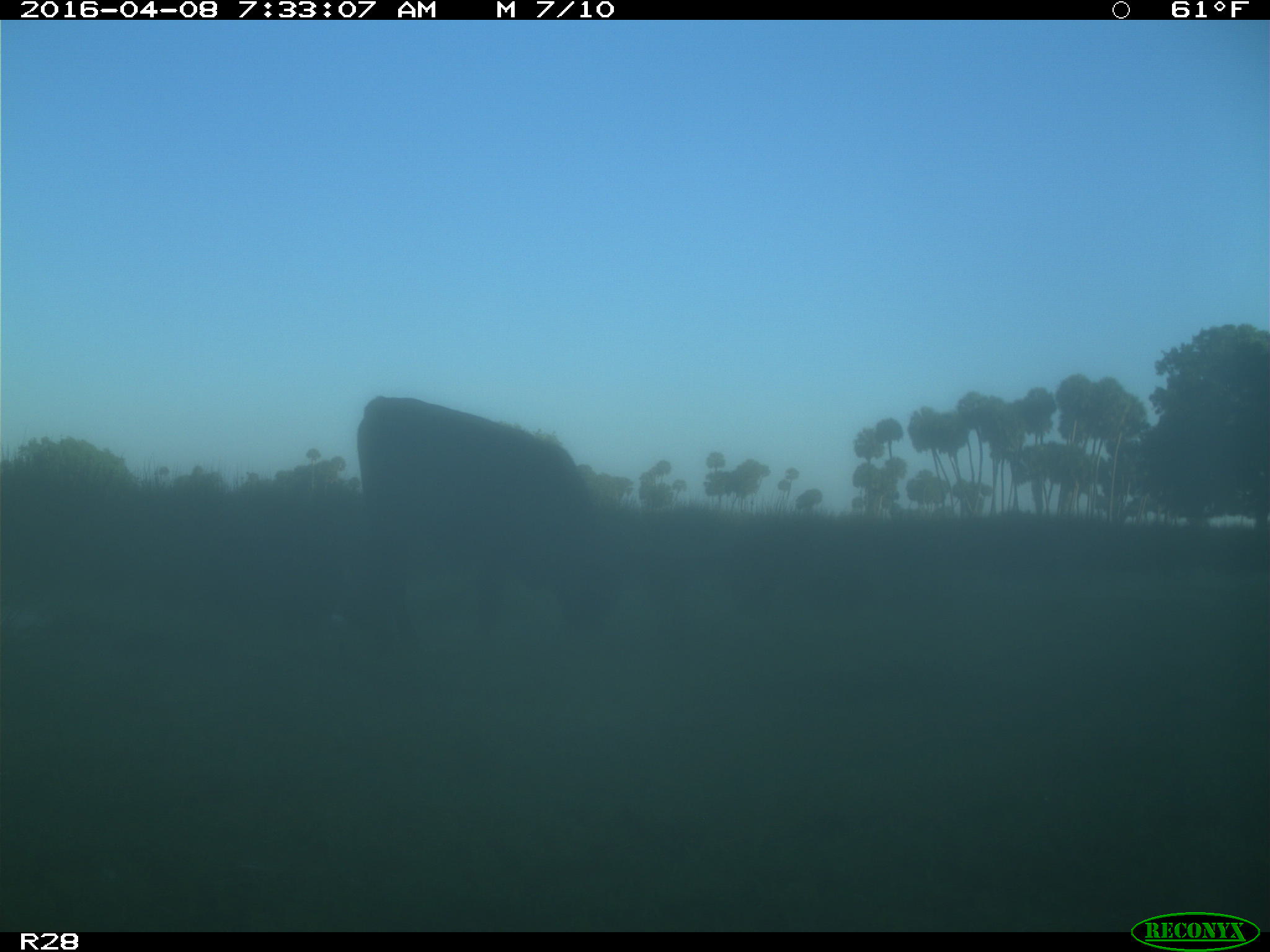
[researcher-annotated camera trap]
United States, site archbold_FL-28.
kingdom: Animalia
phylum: Chordata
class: Mammalia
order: Artiodactyla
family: Bovidae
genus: Bos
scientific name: Bos taurus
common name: domestic cow